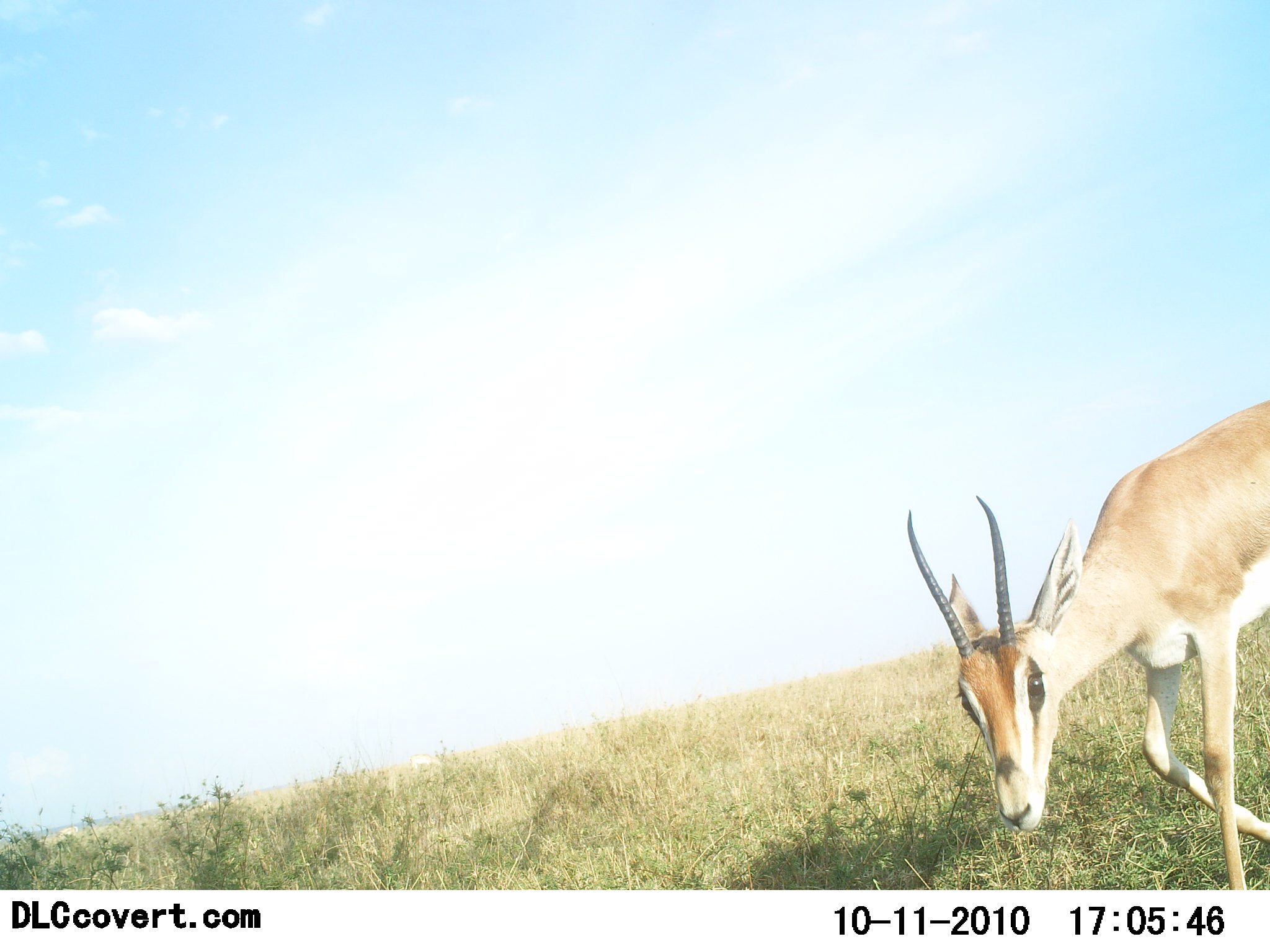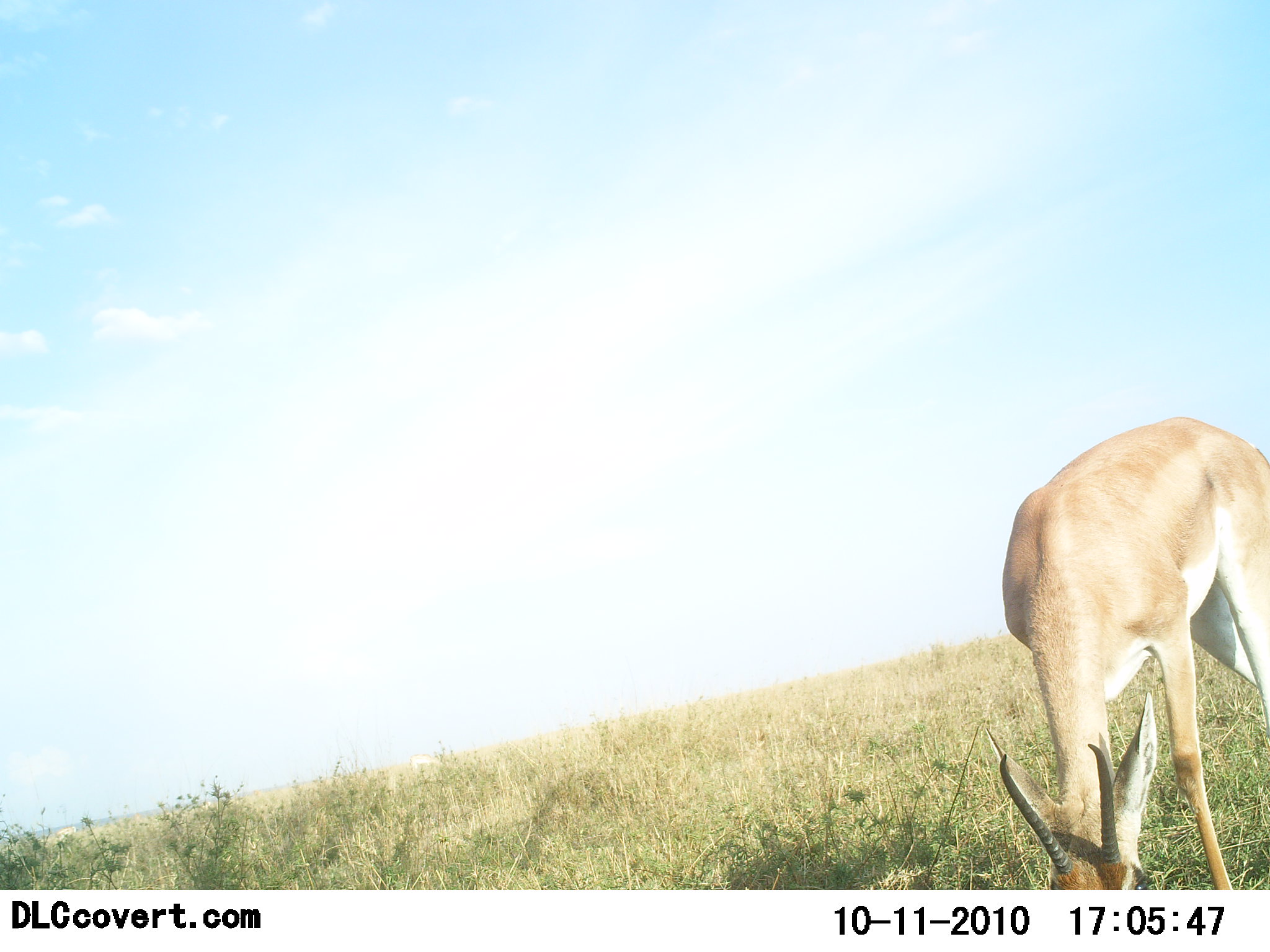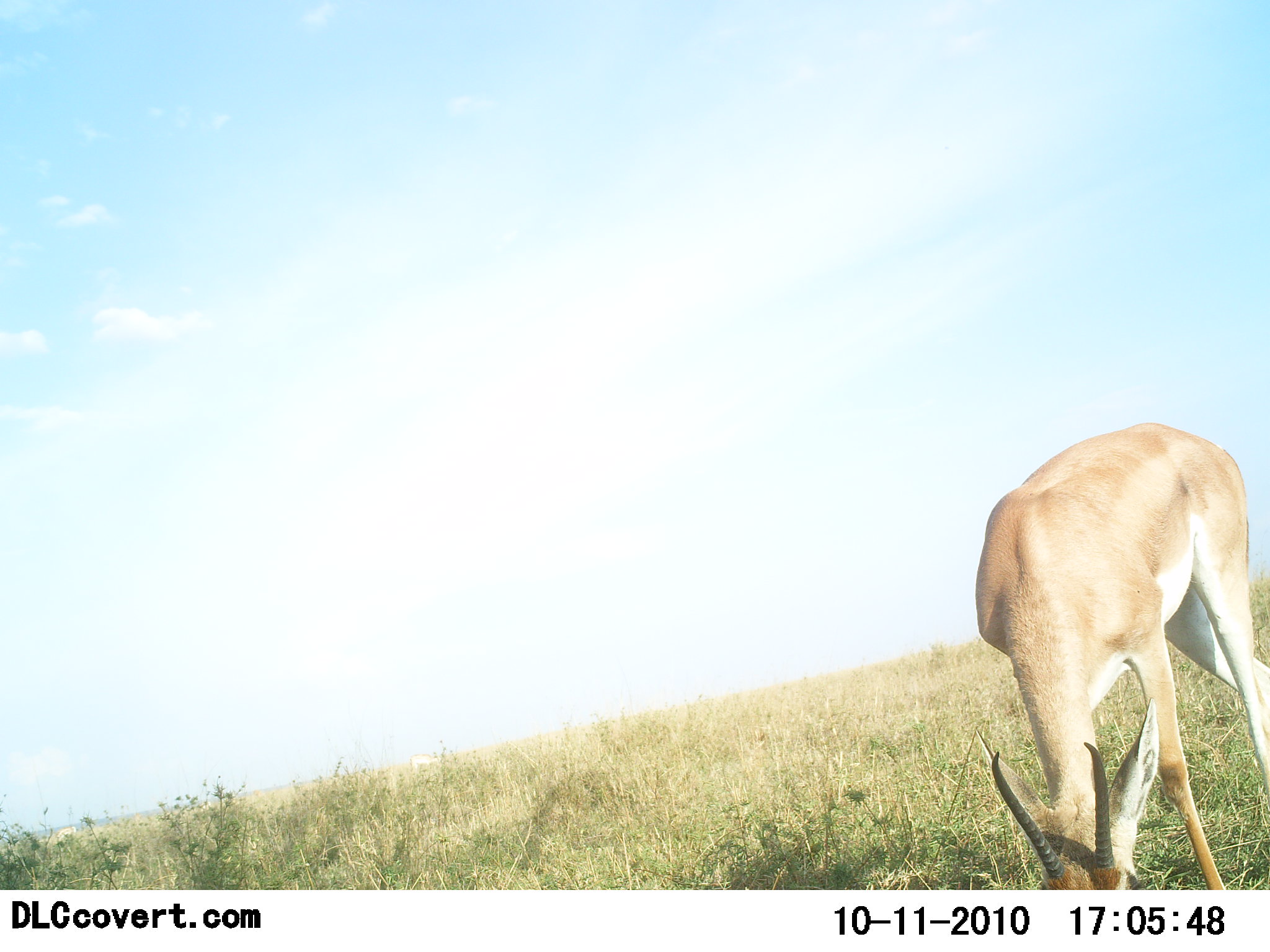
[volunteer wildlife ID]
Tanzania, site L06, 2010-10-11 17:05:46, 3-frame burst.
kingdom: Animalia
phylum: Chordata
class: Mammalia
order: Artiodactyla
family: Bovidae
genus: Nanger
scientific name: Nanger granti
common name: grant's gazelle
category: gazellegrants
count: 1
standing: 36%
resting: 0%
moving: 27%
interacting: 0%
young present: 0%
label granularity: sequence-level